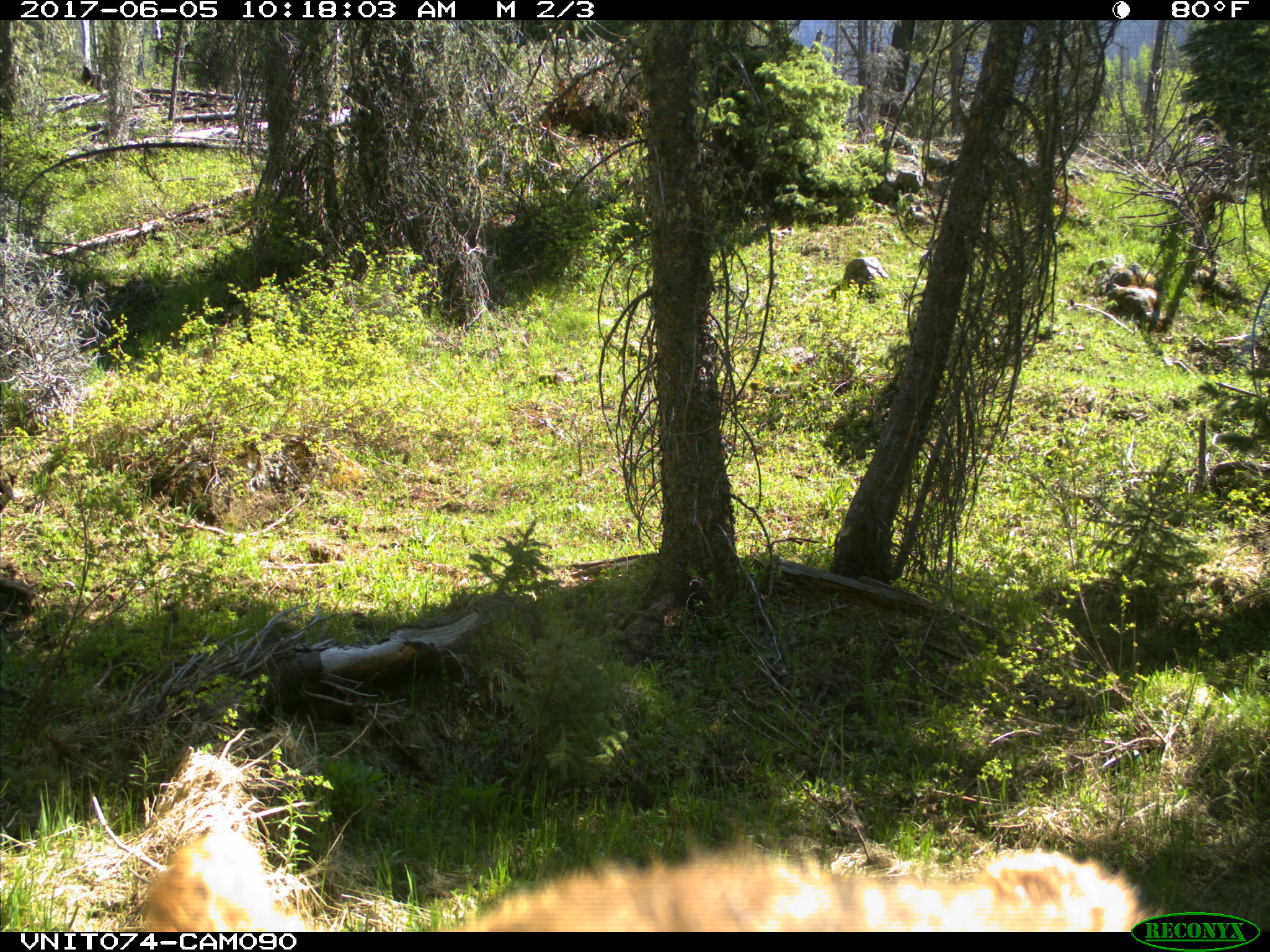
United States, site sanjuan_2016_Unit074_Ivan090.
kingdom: Animalia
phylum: Chordata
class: Mammalia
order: Carnivora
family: Ursidae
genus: Ursus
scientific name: Ursus americanus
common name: american black bear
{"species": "Ursus americanus (american black bear)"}